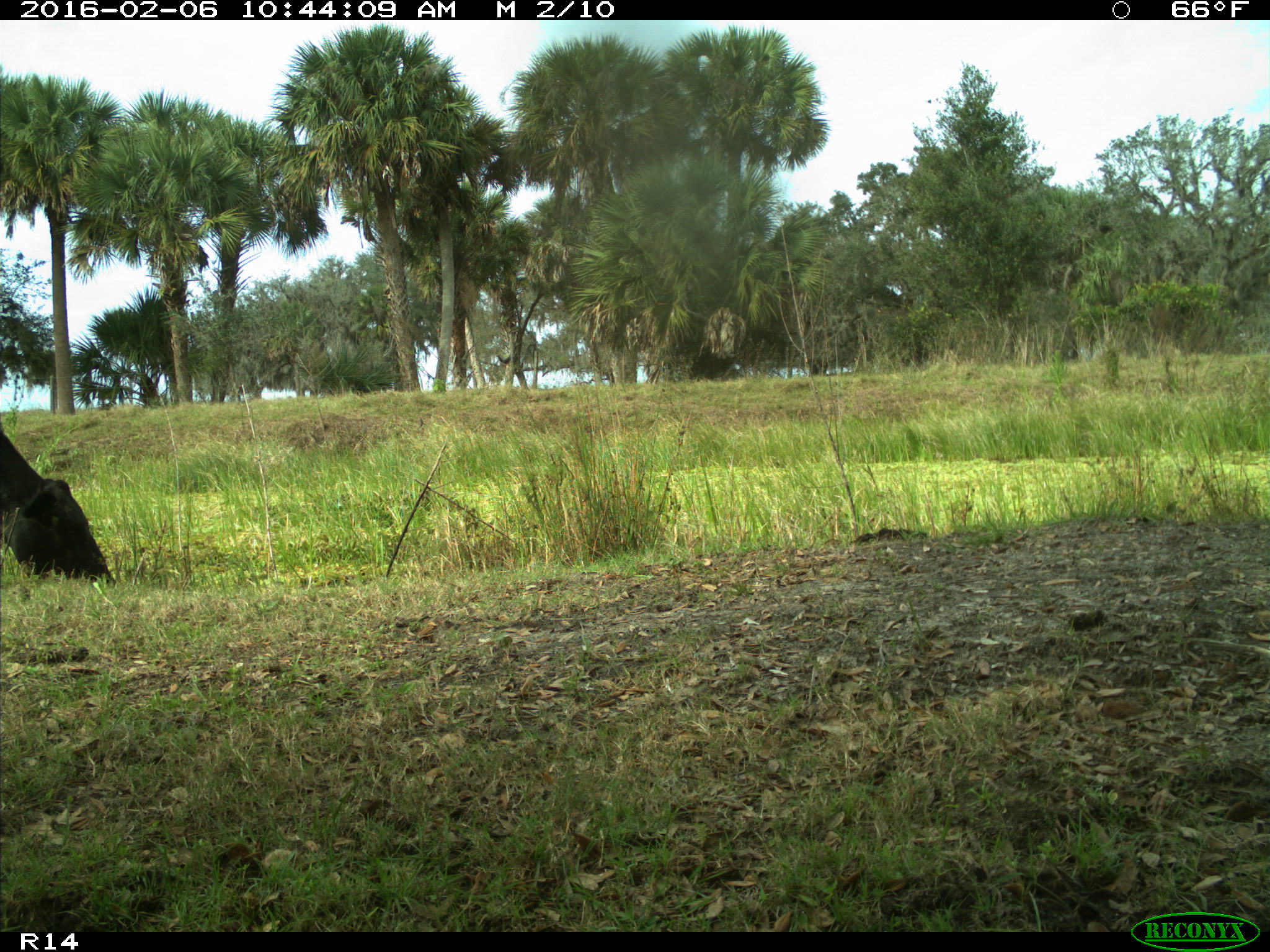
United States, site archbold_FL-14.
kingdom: Animalia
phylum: Chordata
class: Mammalia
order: Artiodactyla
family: Bovidae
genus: Bos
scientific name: Bos taurus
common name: domestic cow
Bos taurus (domestic cow).